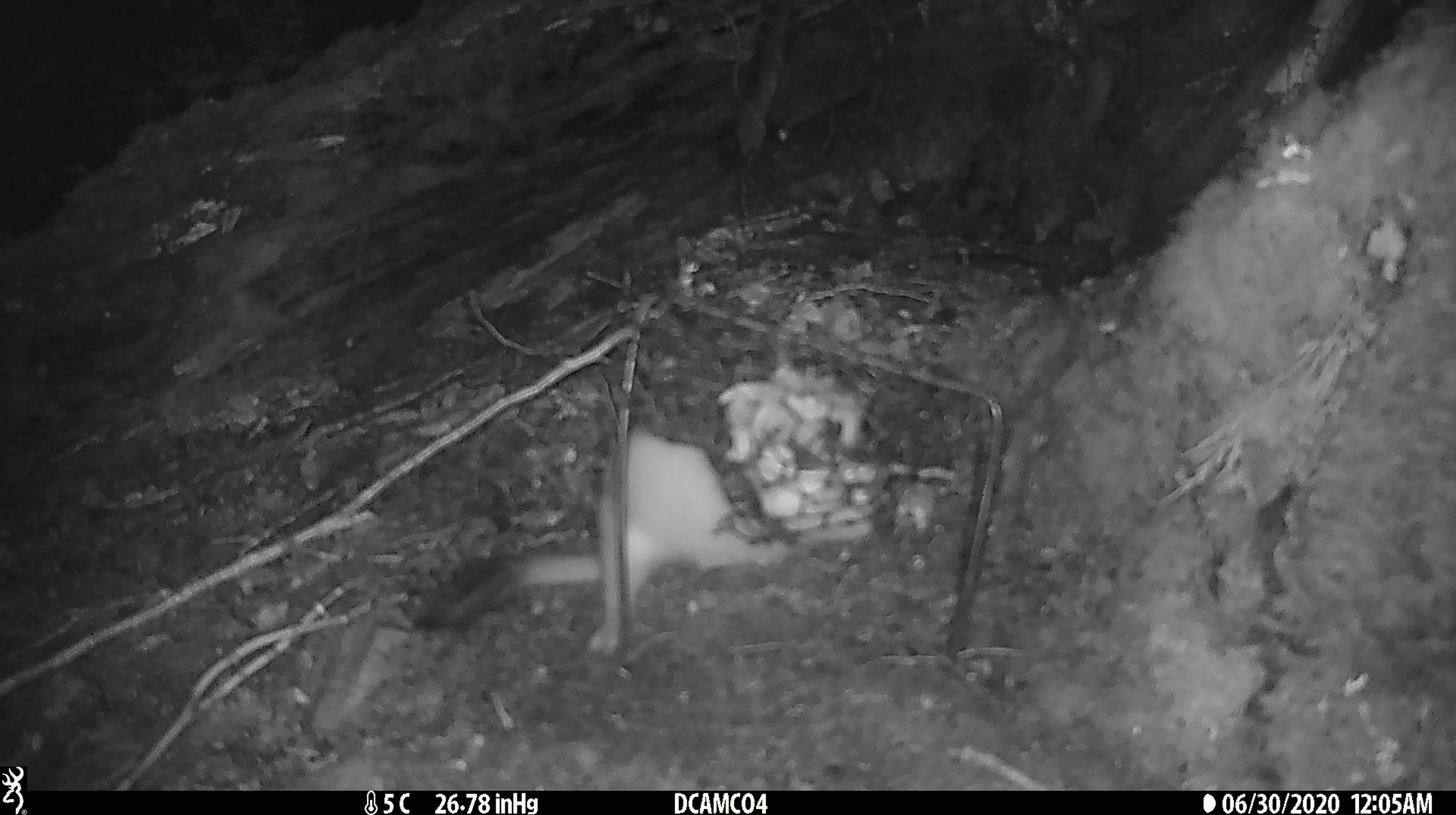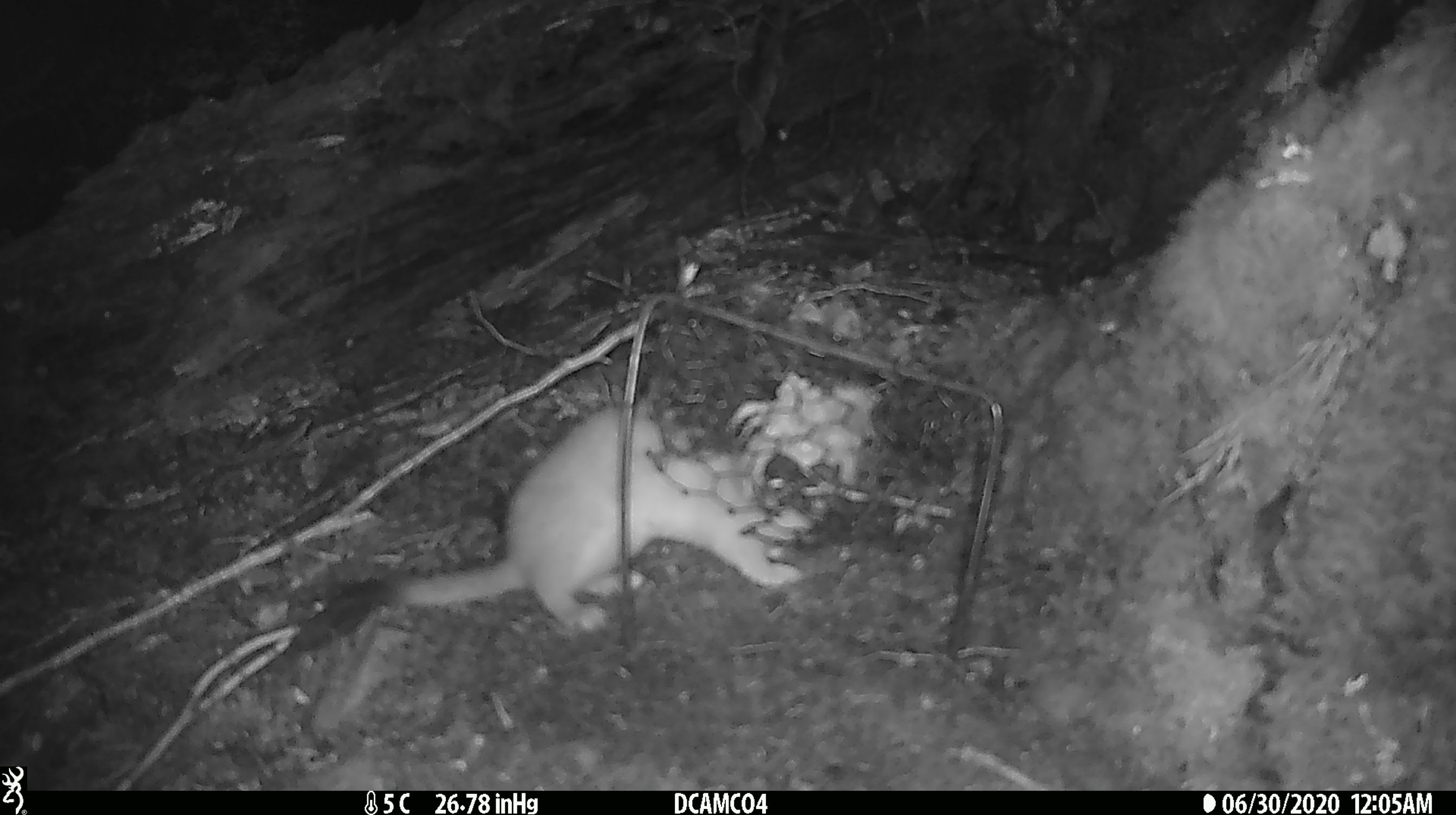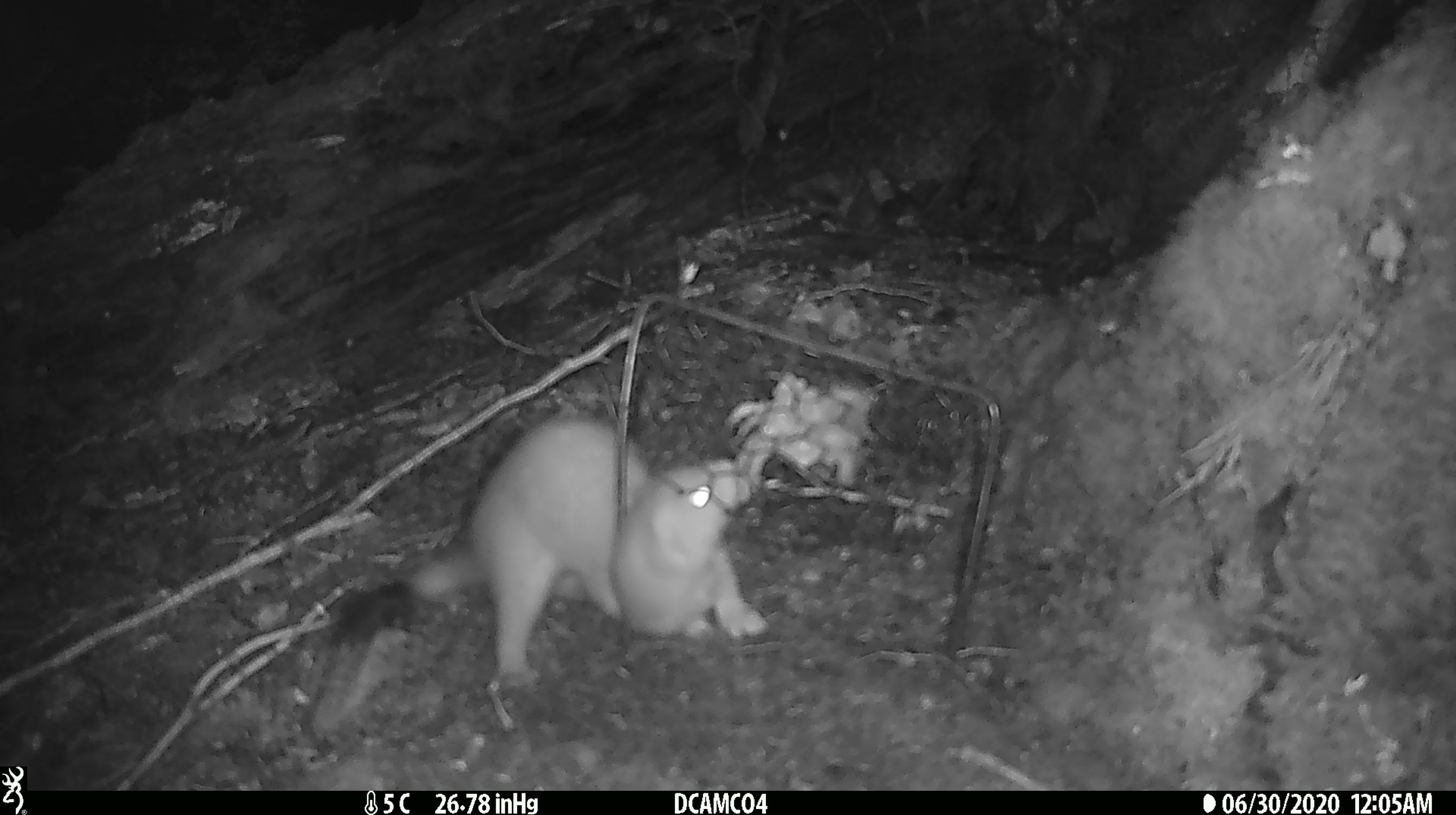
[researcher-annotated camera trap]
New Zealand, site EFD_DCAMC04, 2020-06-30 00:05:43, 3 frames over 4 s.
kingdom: Animalia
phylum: Chordata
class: Mammalia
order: Carnivora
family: Mustelidae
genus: Mustela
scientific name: Mustela erminea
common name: stoat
Stoat (Mustela erminea).